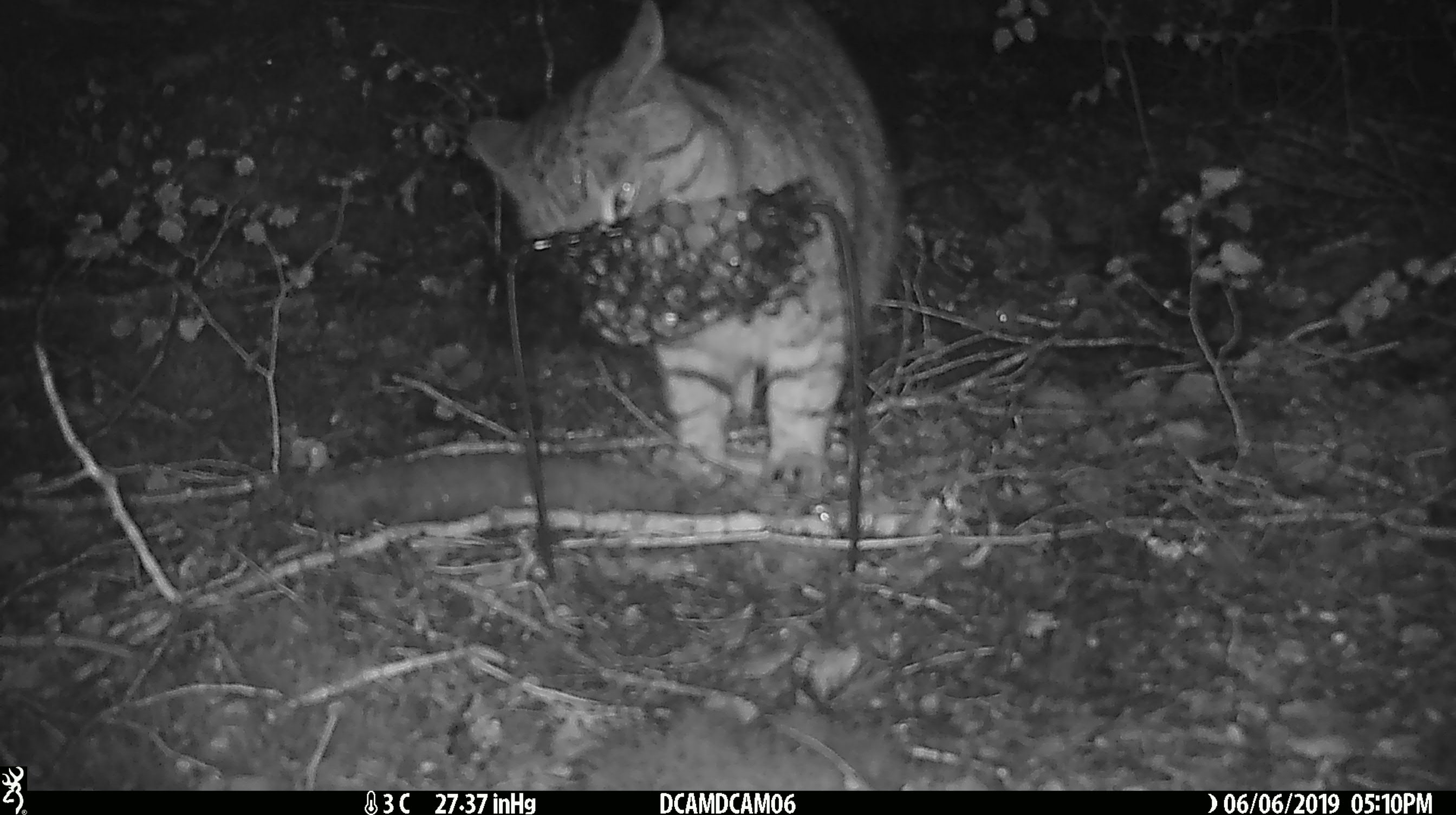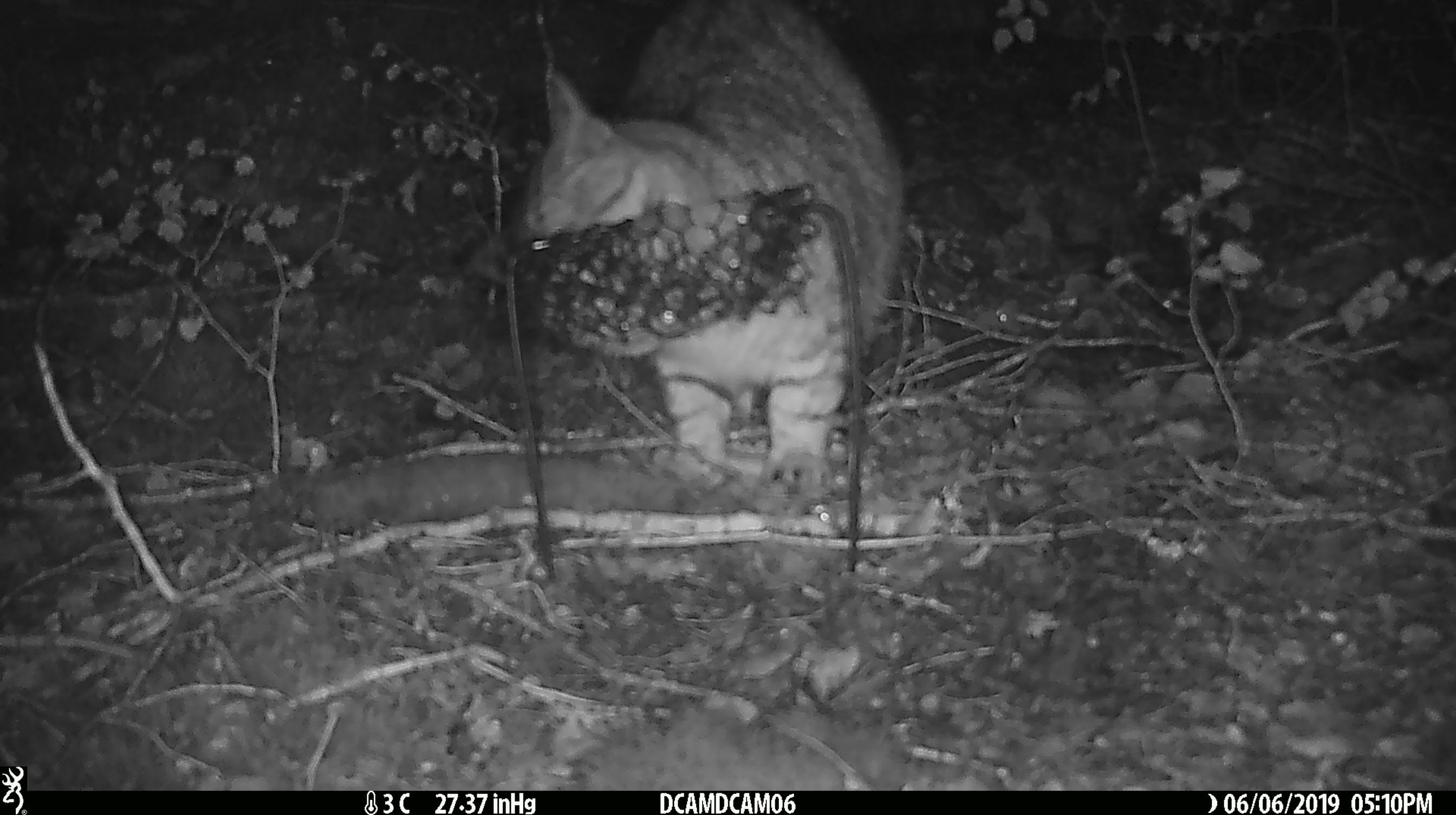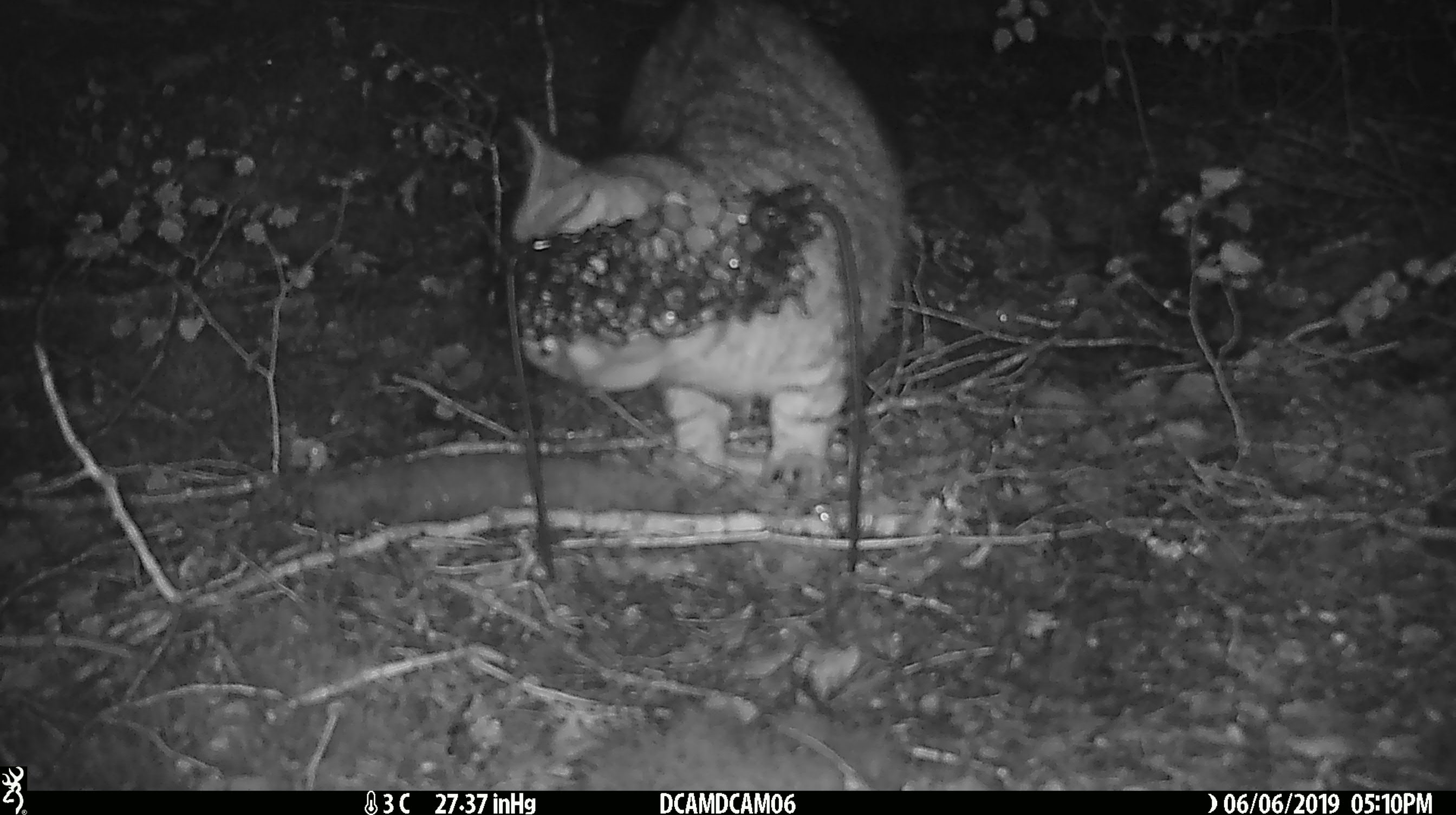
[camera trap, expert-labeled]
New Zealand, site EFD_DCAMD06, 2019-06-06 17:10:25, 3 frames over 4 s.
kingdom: Animalia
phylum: Chordata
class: Mammalia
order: Carnivora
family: Felidae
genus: Felis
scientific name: Felis catus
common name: domestic cat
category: cat